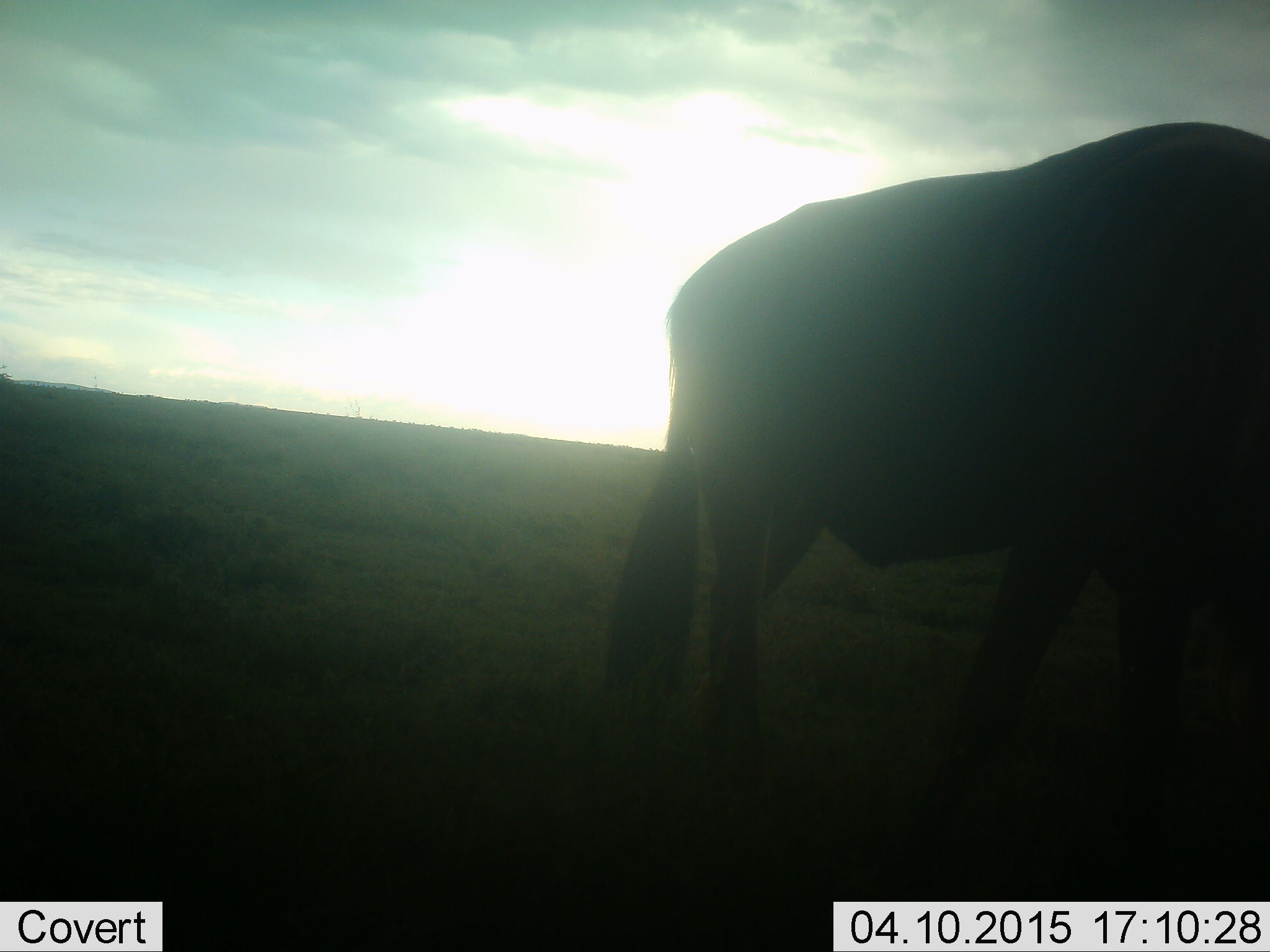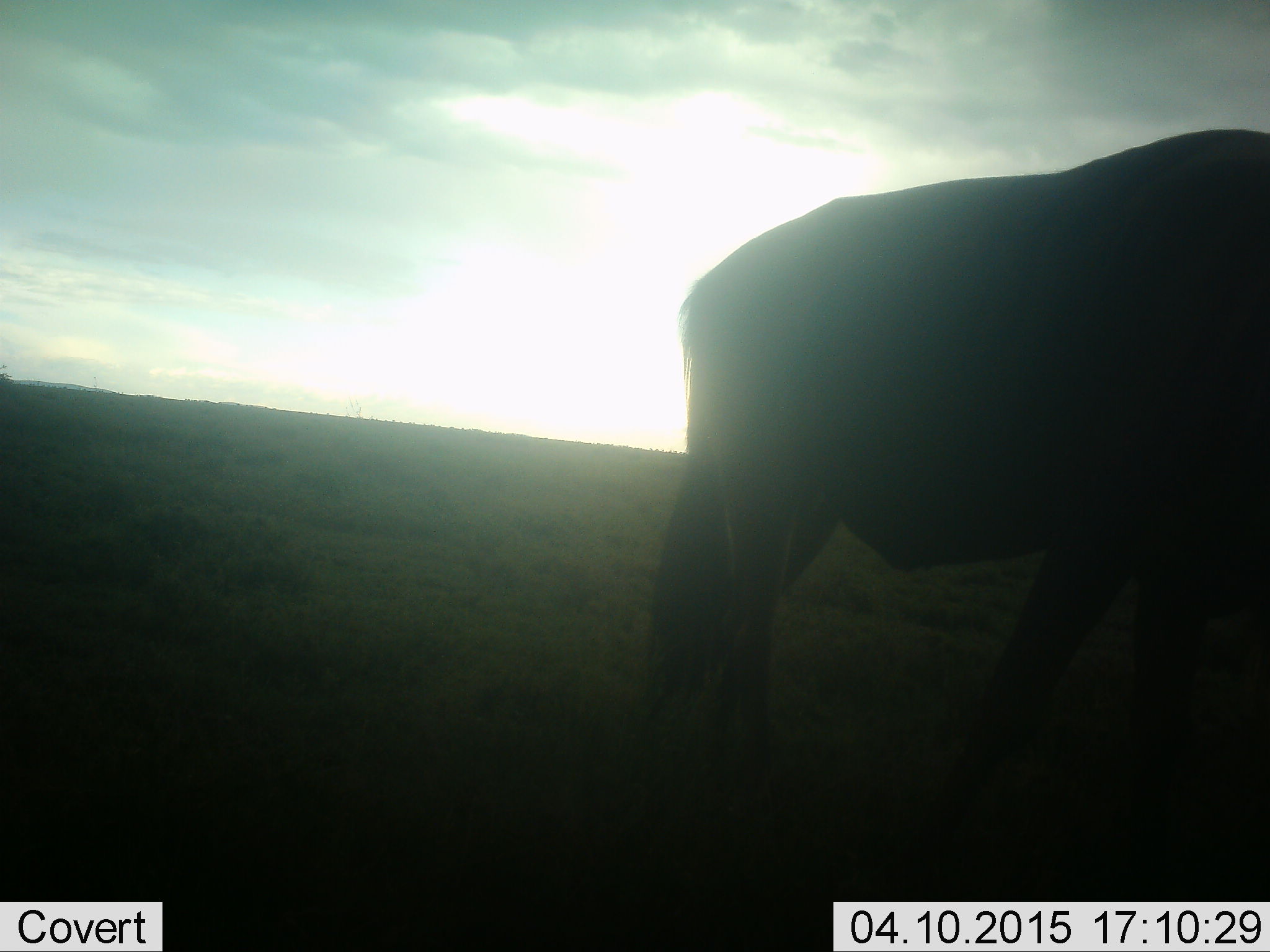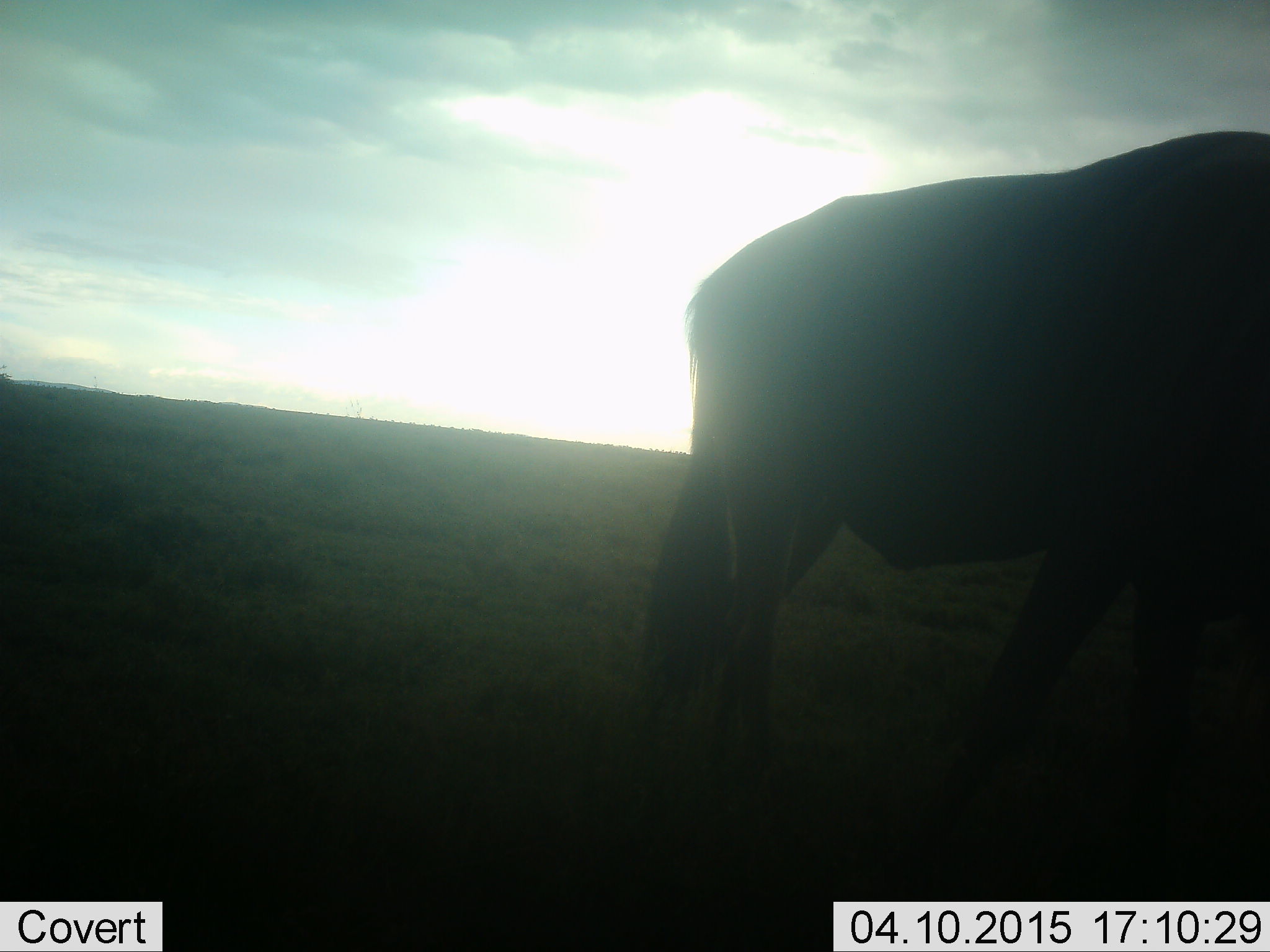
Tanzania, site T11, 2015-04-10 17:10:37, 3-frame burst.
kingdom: Animalia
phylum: Chordata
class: Mammalia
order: Artiodactyla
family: Bovidae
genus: Connochaetes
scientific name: Connochaetes taurinus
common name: blue wildebeest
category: wildebeest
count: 1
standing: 60%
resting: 0%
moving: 30%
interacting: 0%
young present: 0%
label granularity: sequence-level